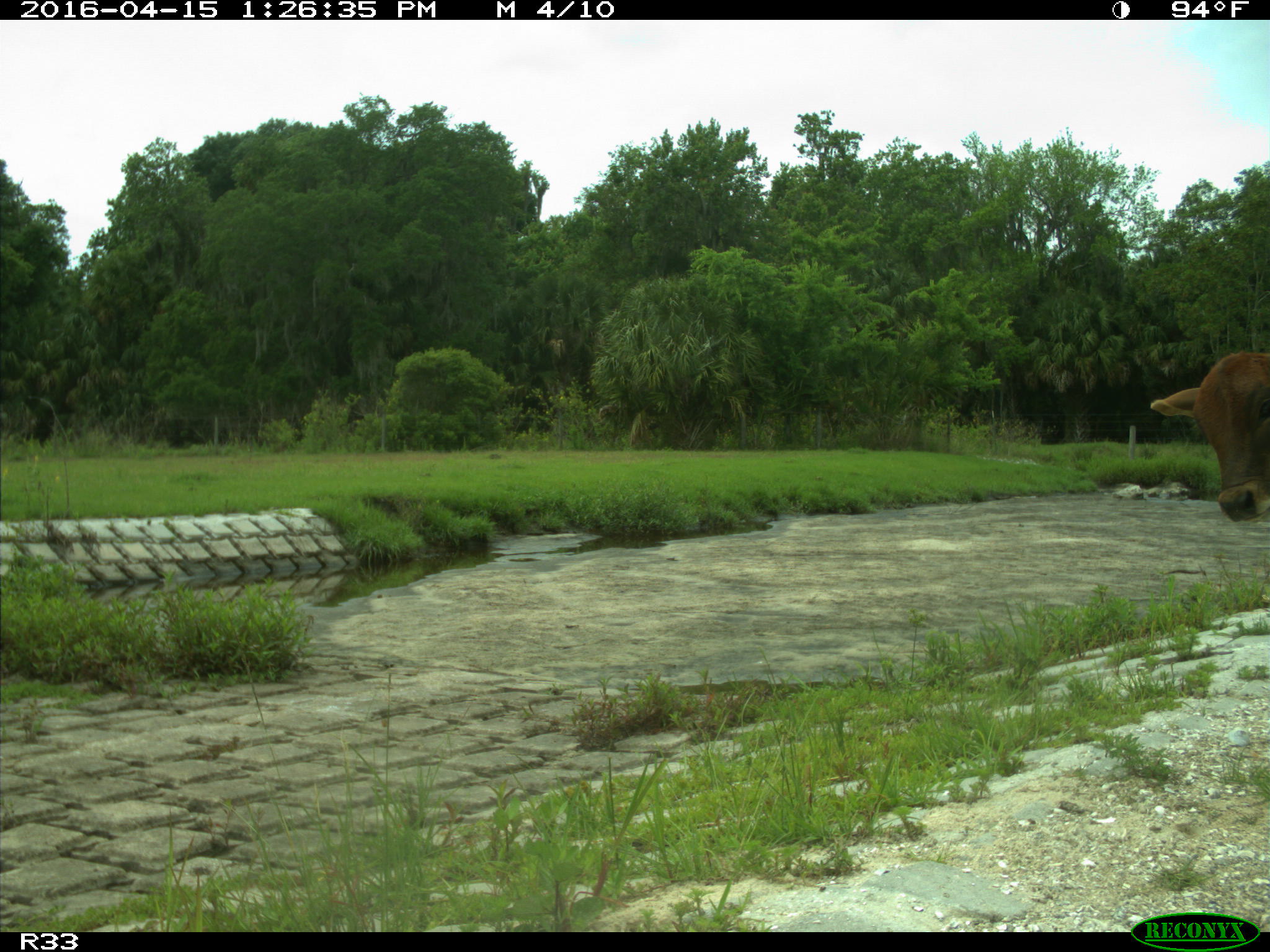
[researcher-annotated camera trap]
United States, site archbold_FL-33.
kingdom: Animalia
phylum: Chordata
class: Mammalia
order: Artiodactyla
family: Bovidae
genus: Bos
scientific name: Bos taurus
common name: domestic cow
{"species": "Bos taurus (domestic cow)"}